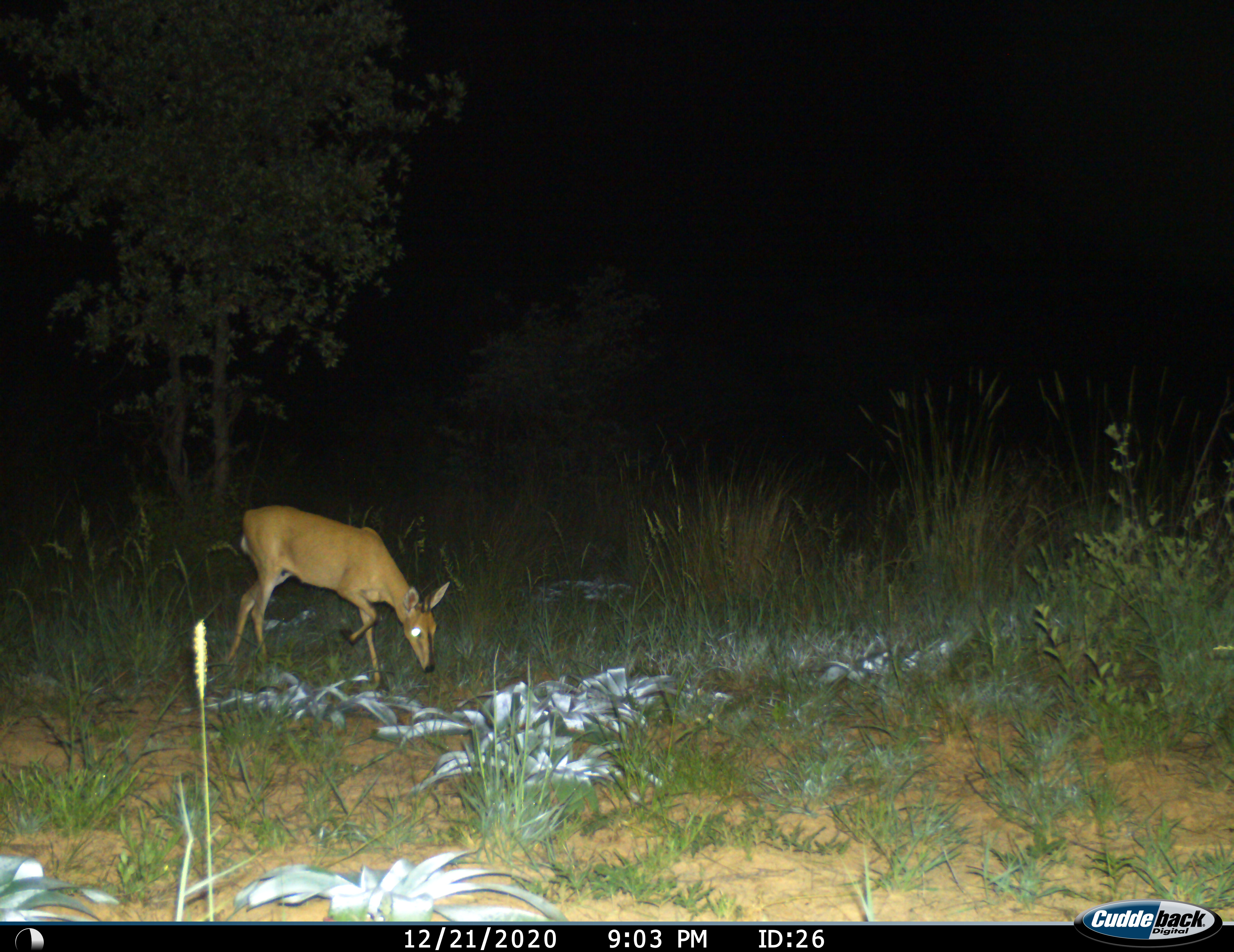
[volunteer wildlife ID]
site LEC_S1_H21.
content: unidentified animal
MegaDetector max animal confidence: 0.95